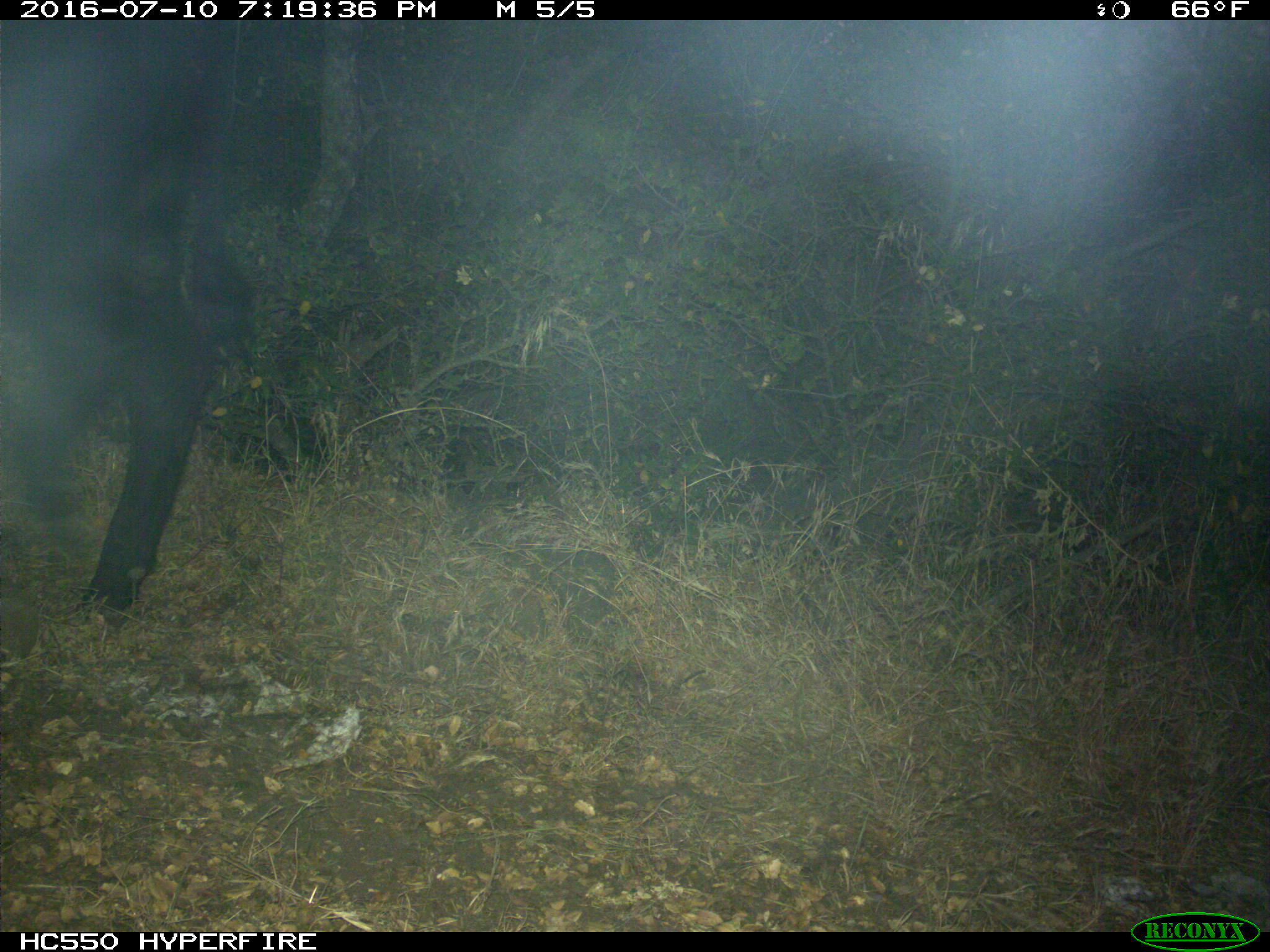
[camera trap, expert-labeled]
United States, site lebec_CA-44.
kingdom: Animalia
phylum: Chordata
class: Mammalia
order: Artiodactyla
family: Bovidae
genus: Bos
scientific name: Bos taurus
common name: domestic cow